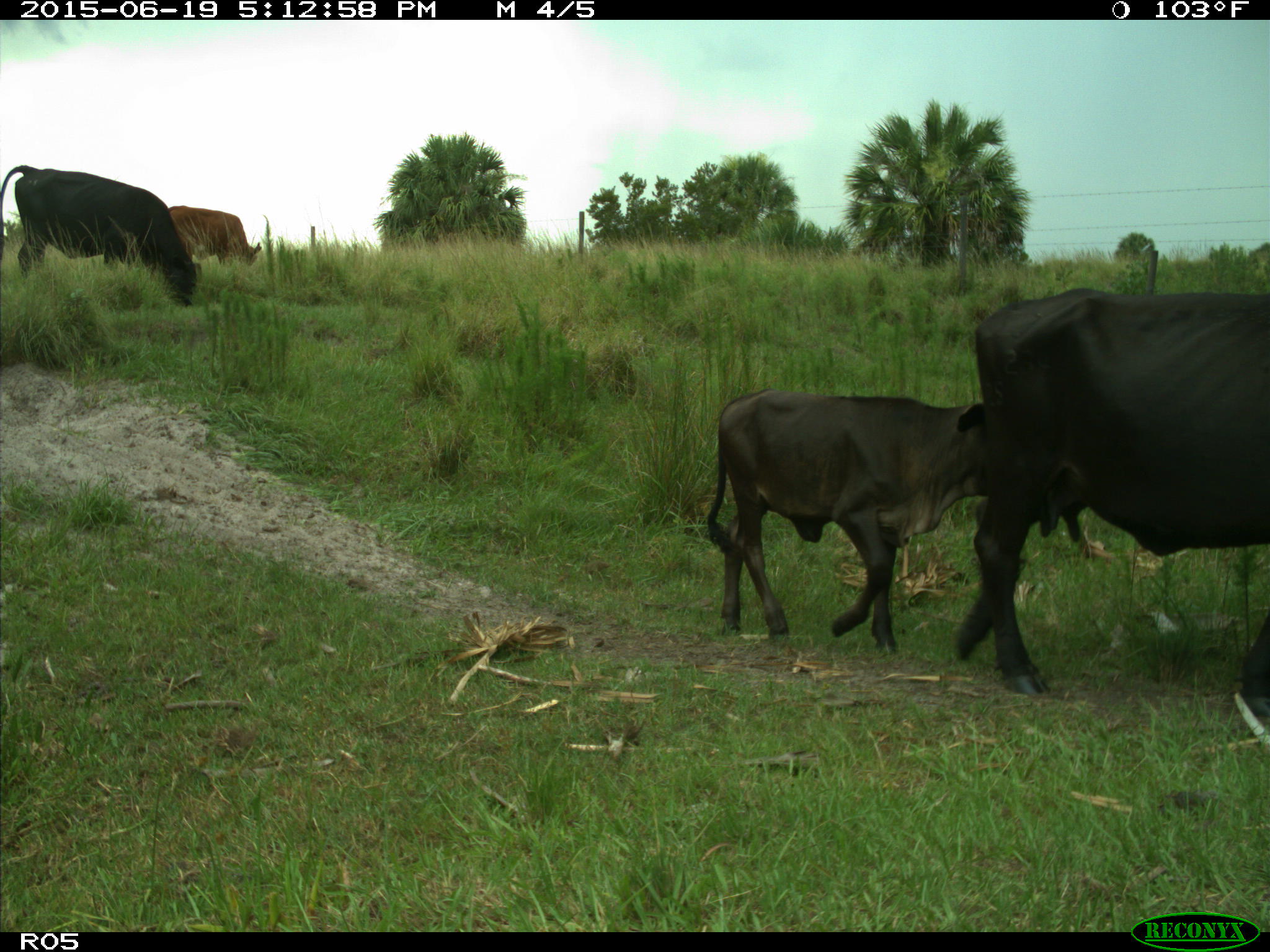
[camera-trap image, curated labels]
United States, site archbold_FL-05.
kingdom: Animalia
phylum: Chordata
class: Mammalia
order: Artiodactyla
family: Bovidae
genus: Bos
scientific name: Bos taurus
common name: domestic cow